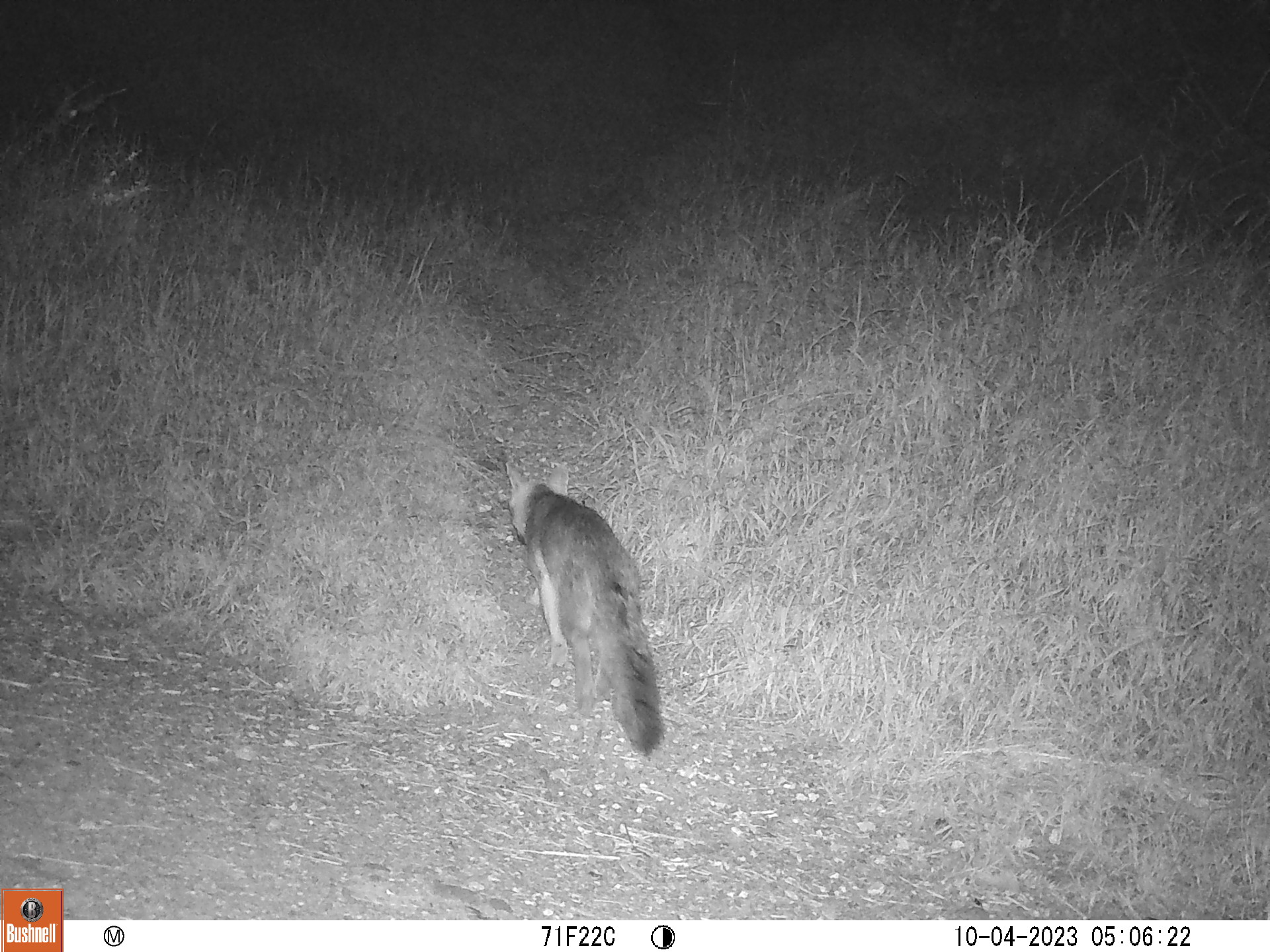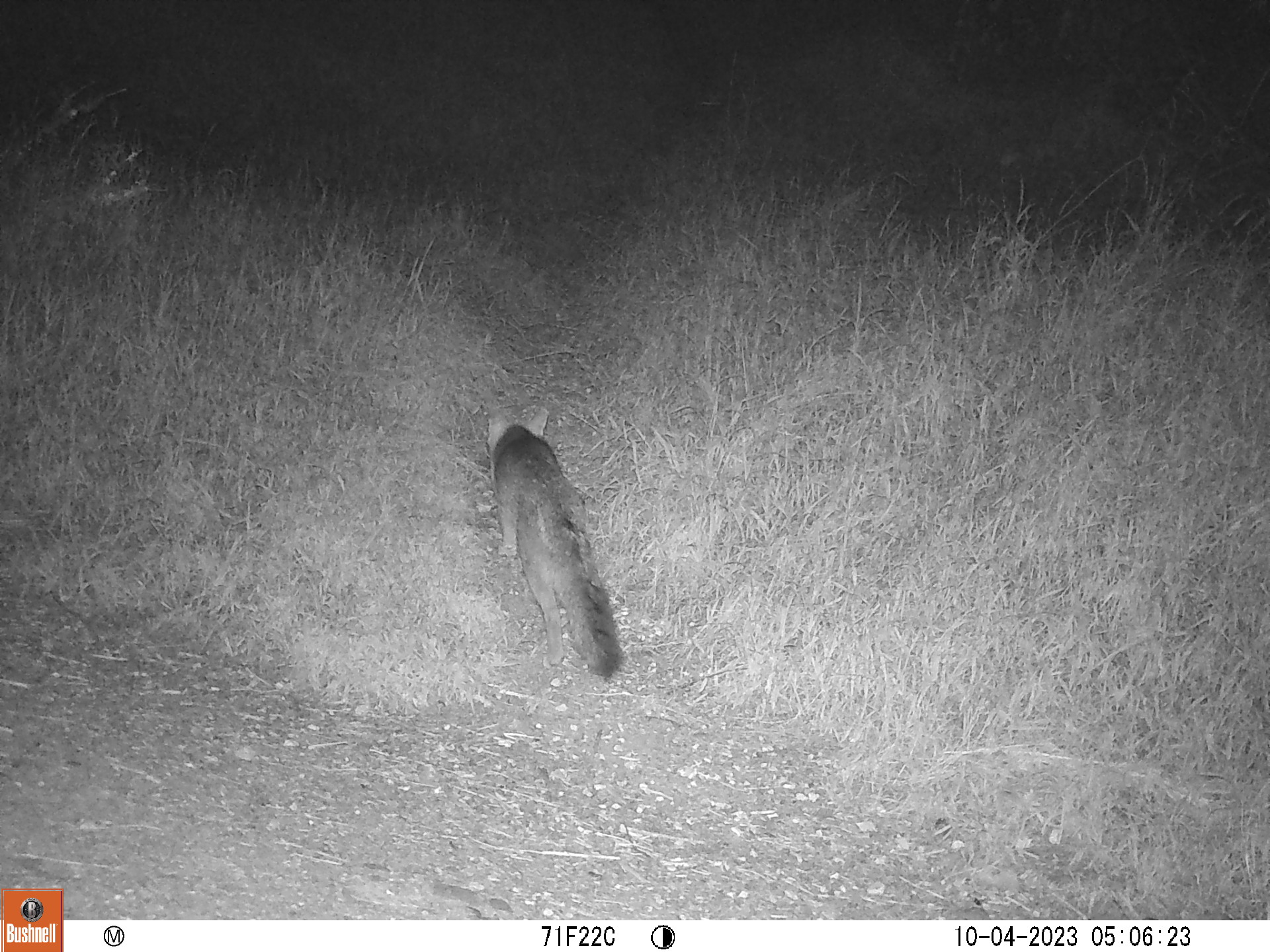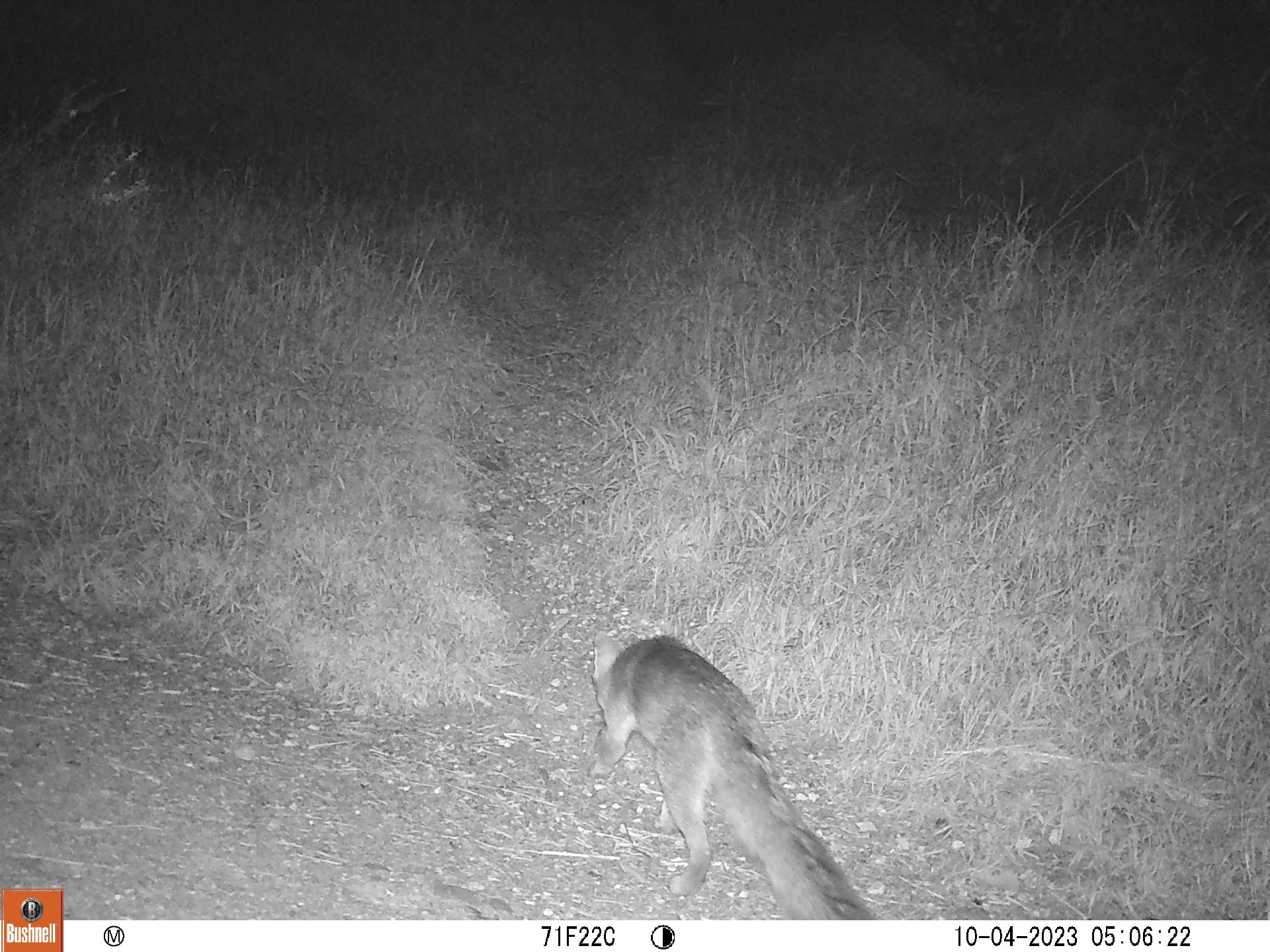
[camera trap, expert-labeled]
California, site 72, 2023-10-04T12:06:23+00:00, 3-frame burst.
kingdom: Animalia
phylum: Chordata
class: Mammalia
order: Carnivora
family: Canidae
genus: Urocyon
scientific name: Urocyon cinereoargenteus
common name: gray fox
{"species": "gray fox (Urocyon cinereoargenteus)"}